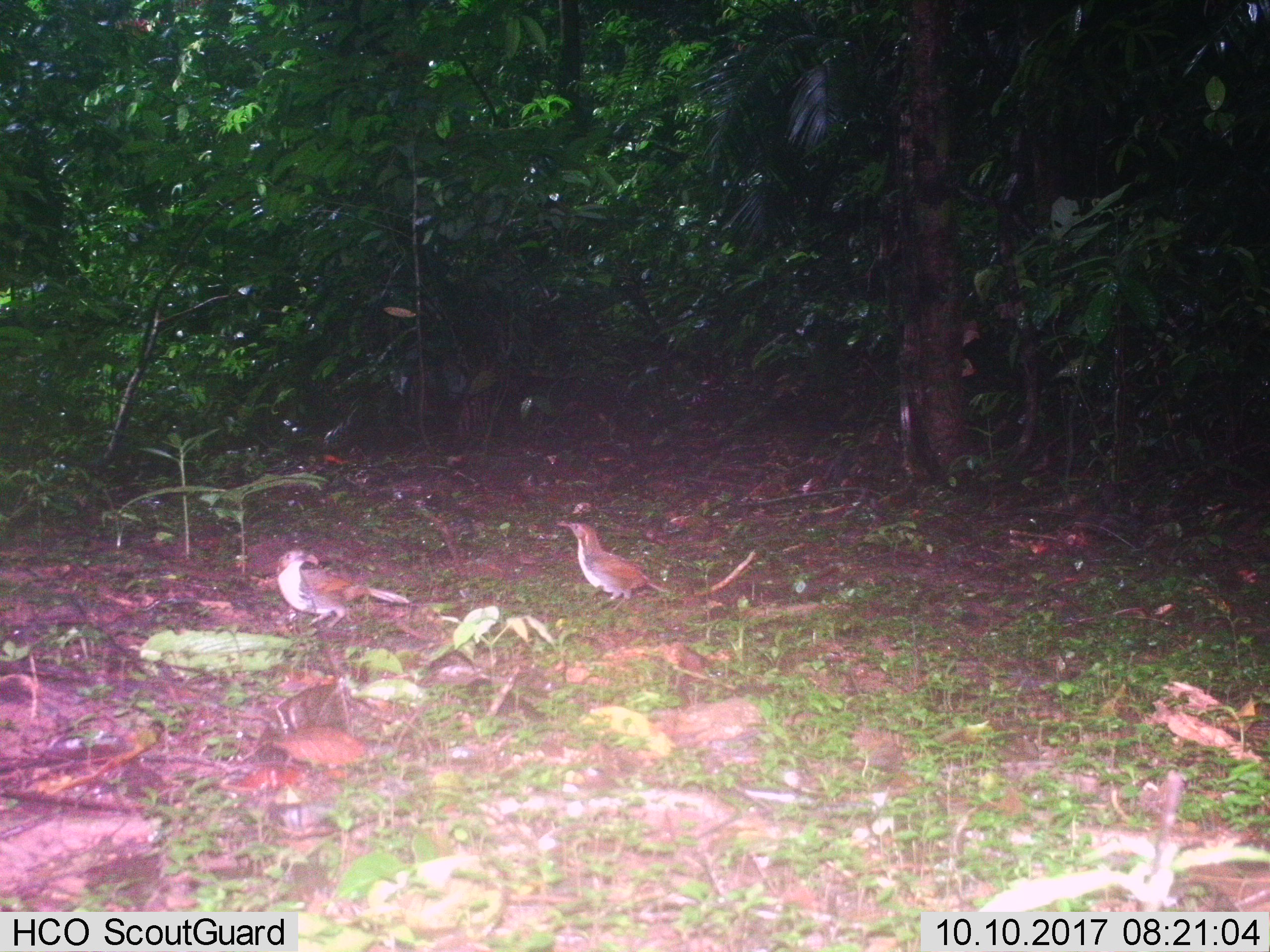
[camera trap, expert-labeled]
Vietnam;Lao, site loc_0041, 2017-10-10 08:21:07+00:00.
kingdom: Animalia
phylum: Chordata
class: Aves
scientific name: Aves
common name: bird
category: unidentified bird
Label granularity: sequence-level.